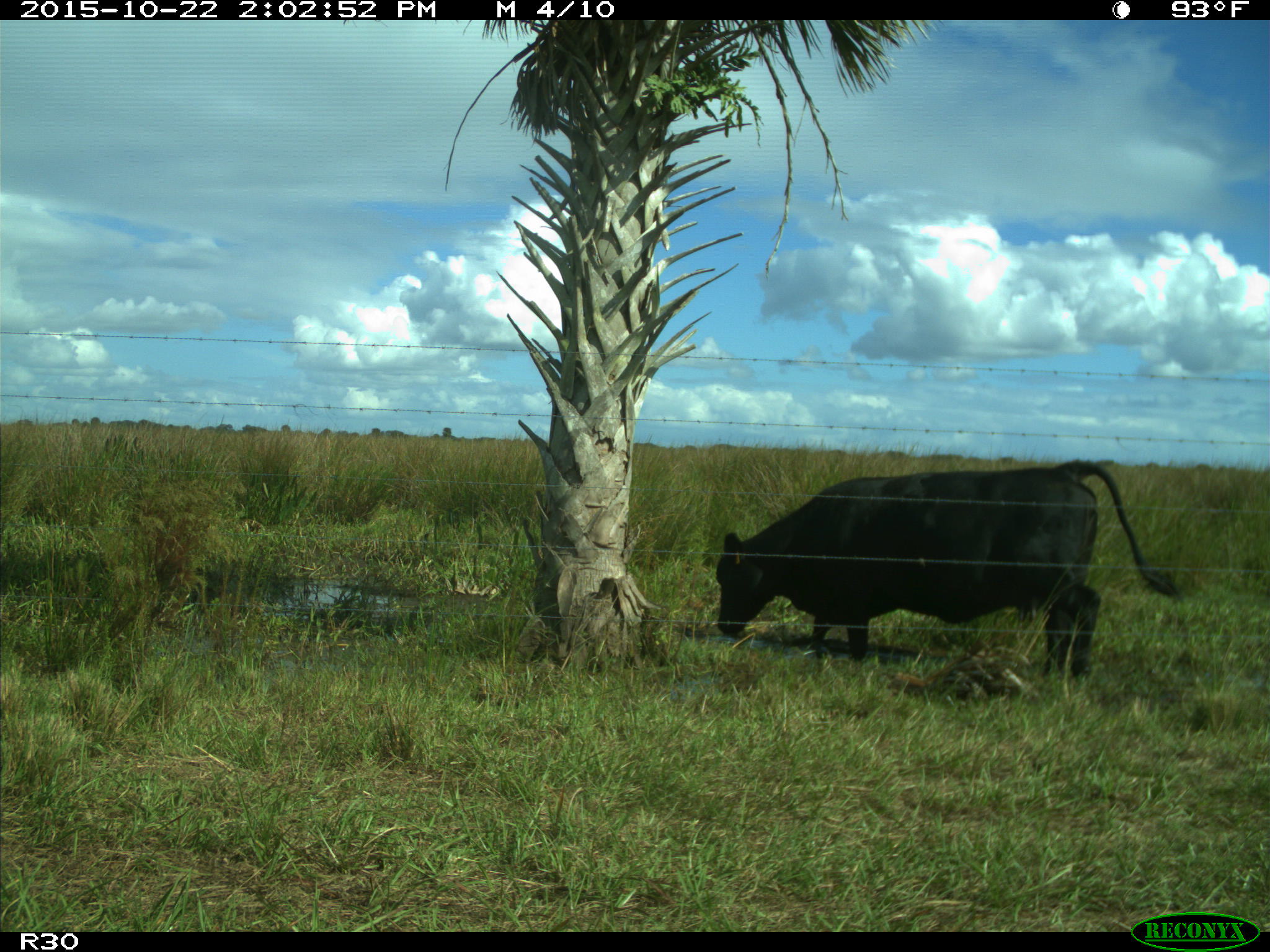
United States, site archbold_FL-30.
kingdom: Animalia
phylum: Chordata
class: Mammalia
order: Artiodactyla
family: Bovidae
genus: Bos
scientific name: Bos taurus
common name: domestic cow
Bos taurus (domestic cow).